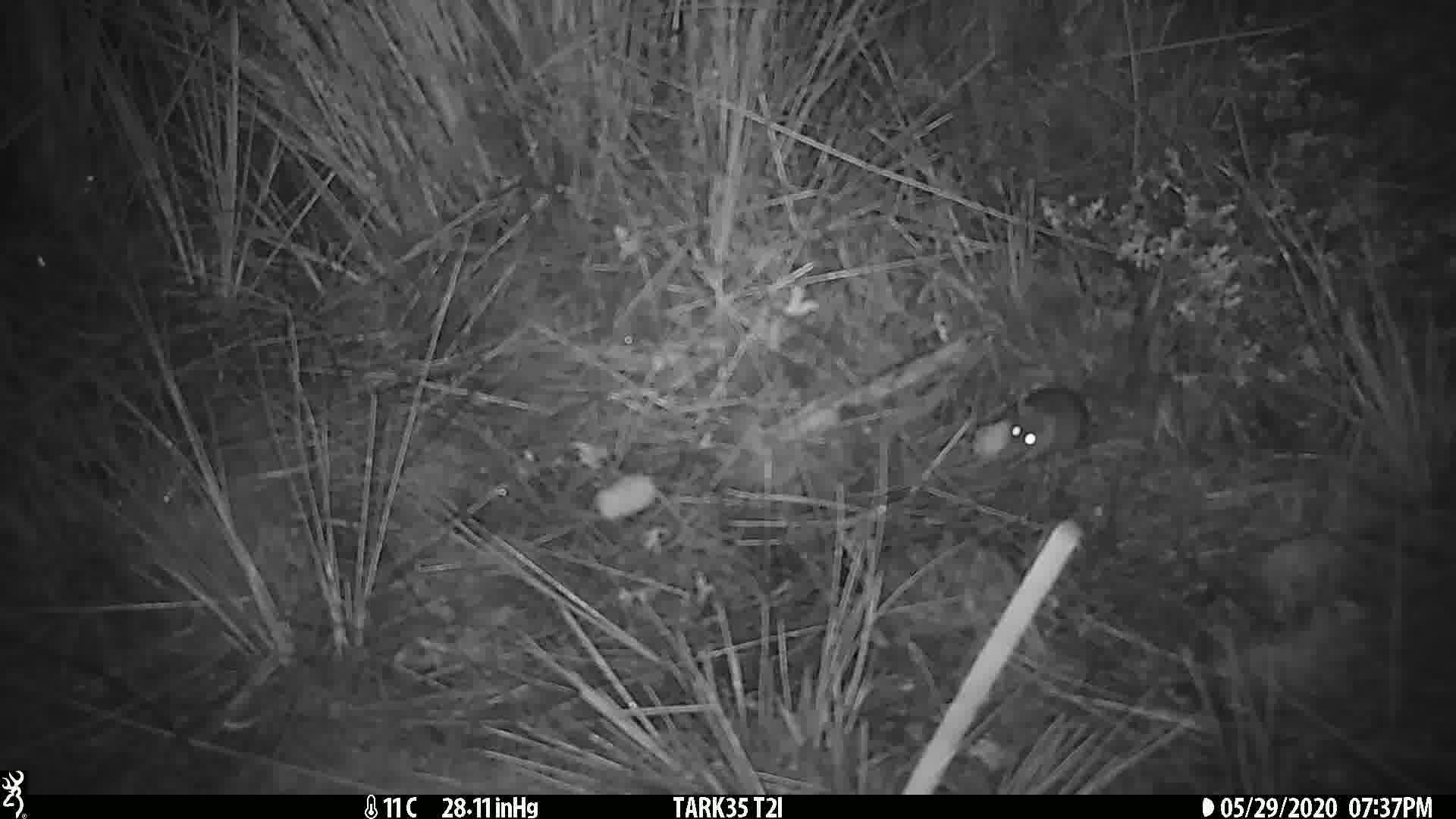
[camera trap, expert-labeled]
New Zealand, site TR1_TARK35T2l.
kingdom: Animalia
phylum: Chordata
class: Mammalia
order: Rodentia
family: Muridae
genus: Mus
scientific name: Mus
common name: mouse